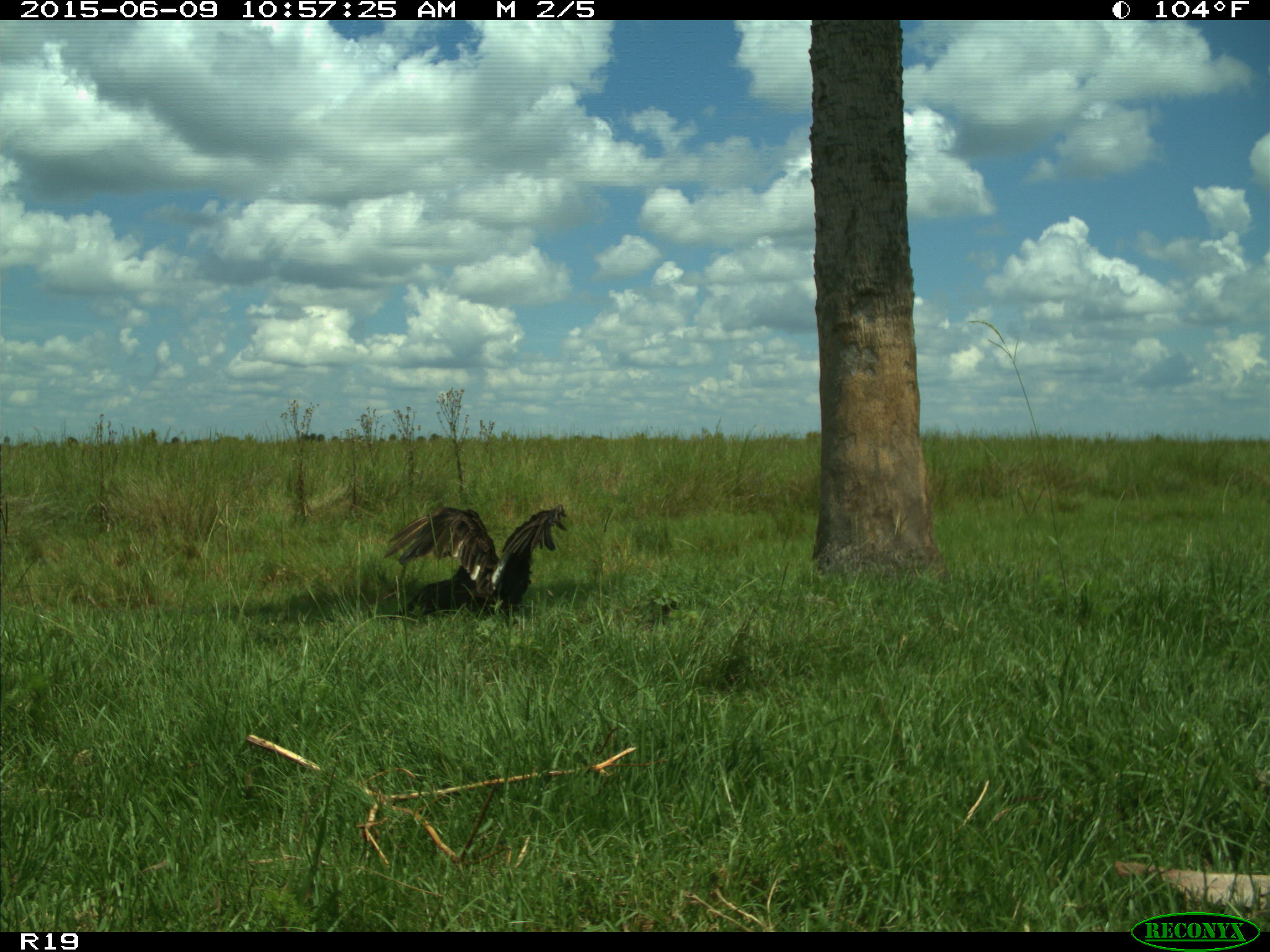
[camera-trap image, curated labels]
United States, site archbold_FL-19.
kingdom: Animalia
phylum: Chordata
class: Aves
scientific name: Aves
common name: birds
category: unidentified bird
Unidentified bird (birds) (Aves).